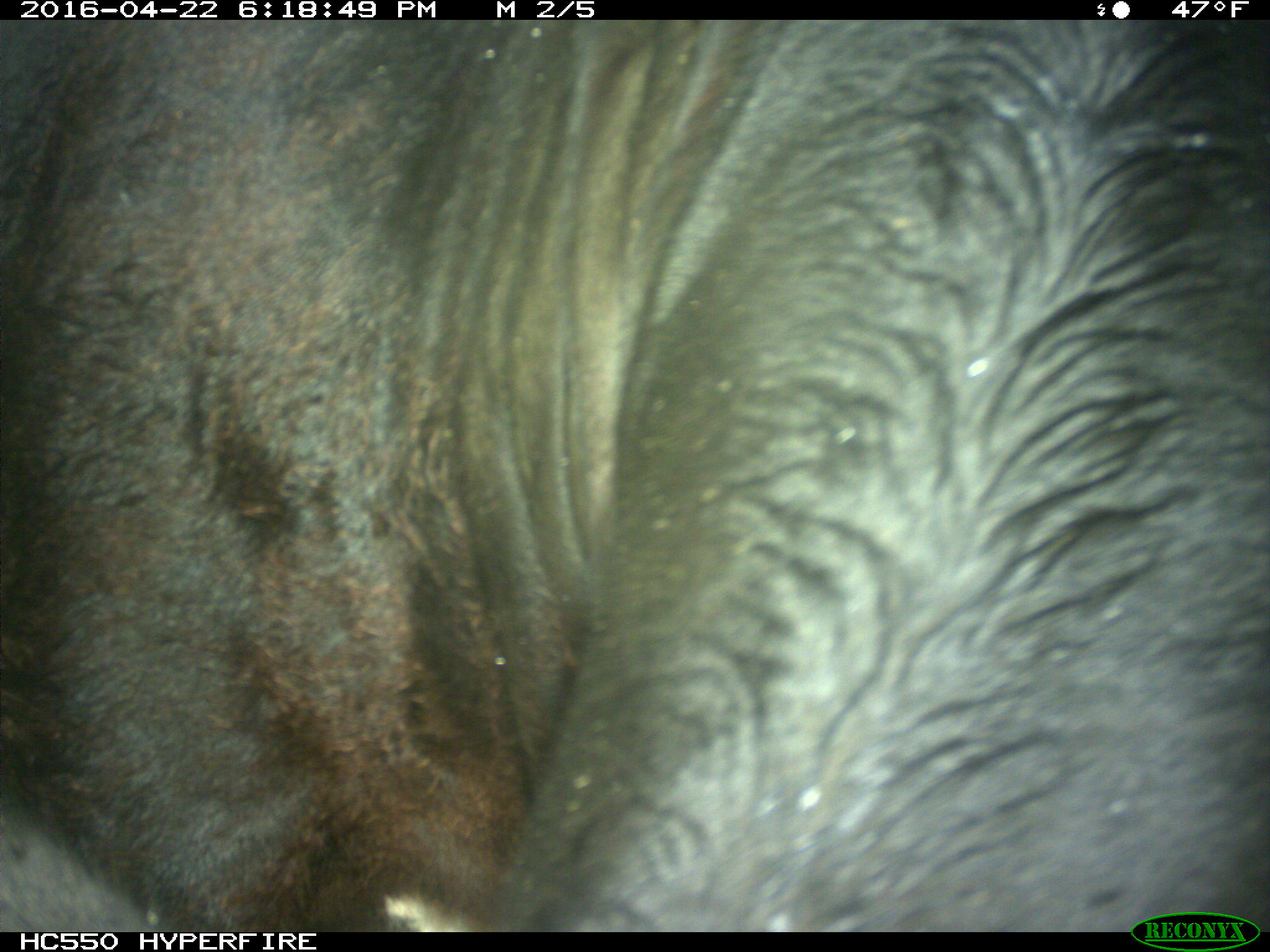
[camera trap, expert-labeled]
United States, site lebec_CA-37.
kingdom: Animalia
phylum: Chordata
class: Mammalia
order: Artiodactyla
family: Bovidae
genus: Bos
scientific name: Bos taurus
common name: domestic cow